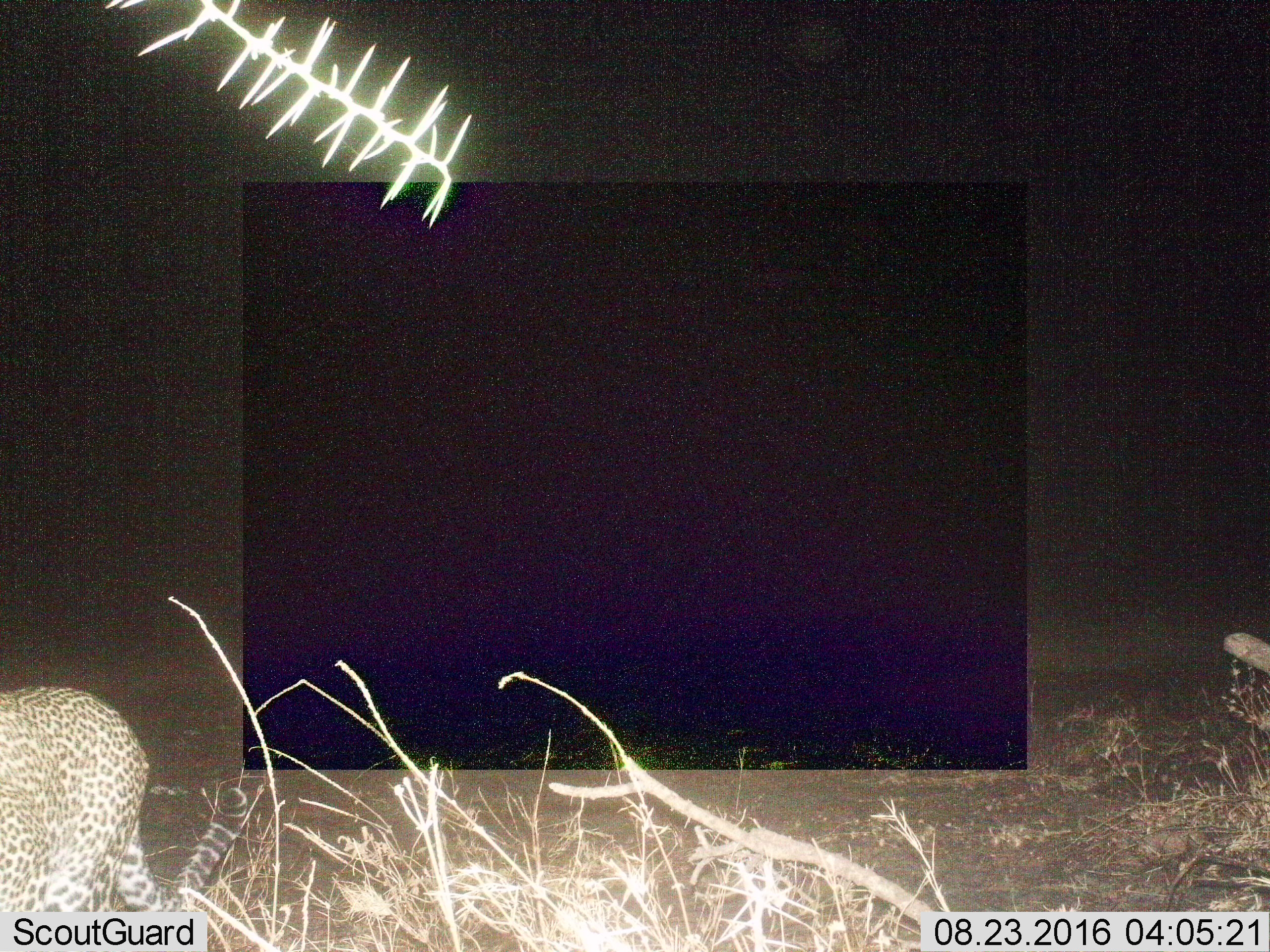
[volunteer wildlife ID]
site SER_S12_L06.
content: unidentified animal